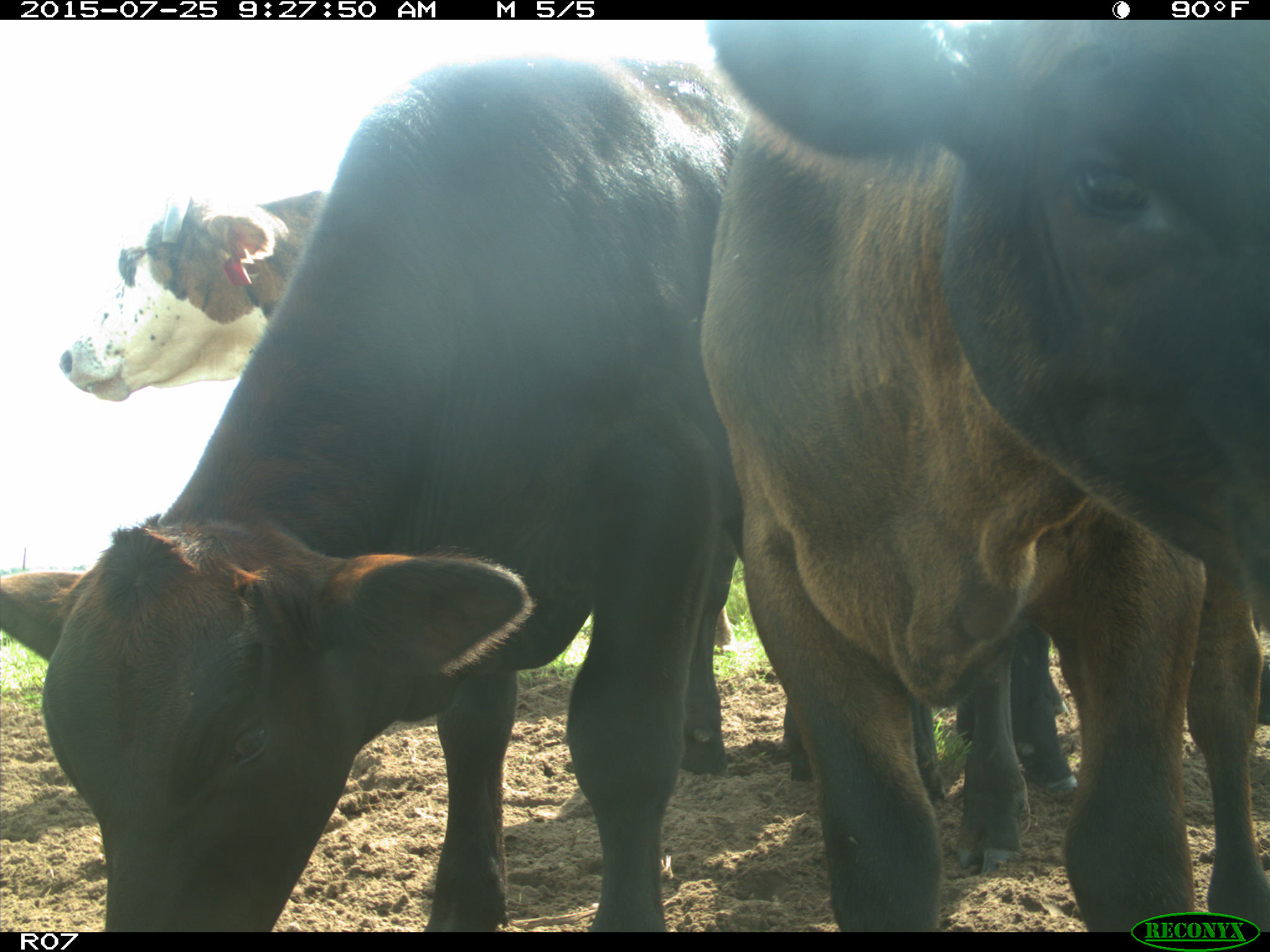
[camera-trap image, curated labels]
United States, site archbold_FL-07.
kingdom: Animalia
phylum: Chordata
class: Mammalia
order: Artiodactyla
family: Bovidae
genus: Bos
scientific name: Bos taurus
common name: domestic cow